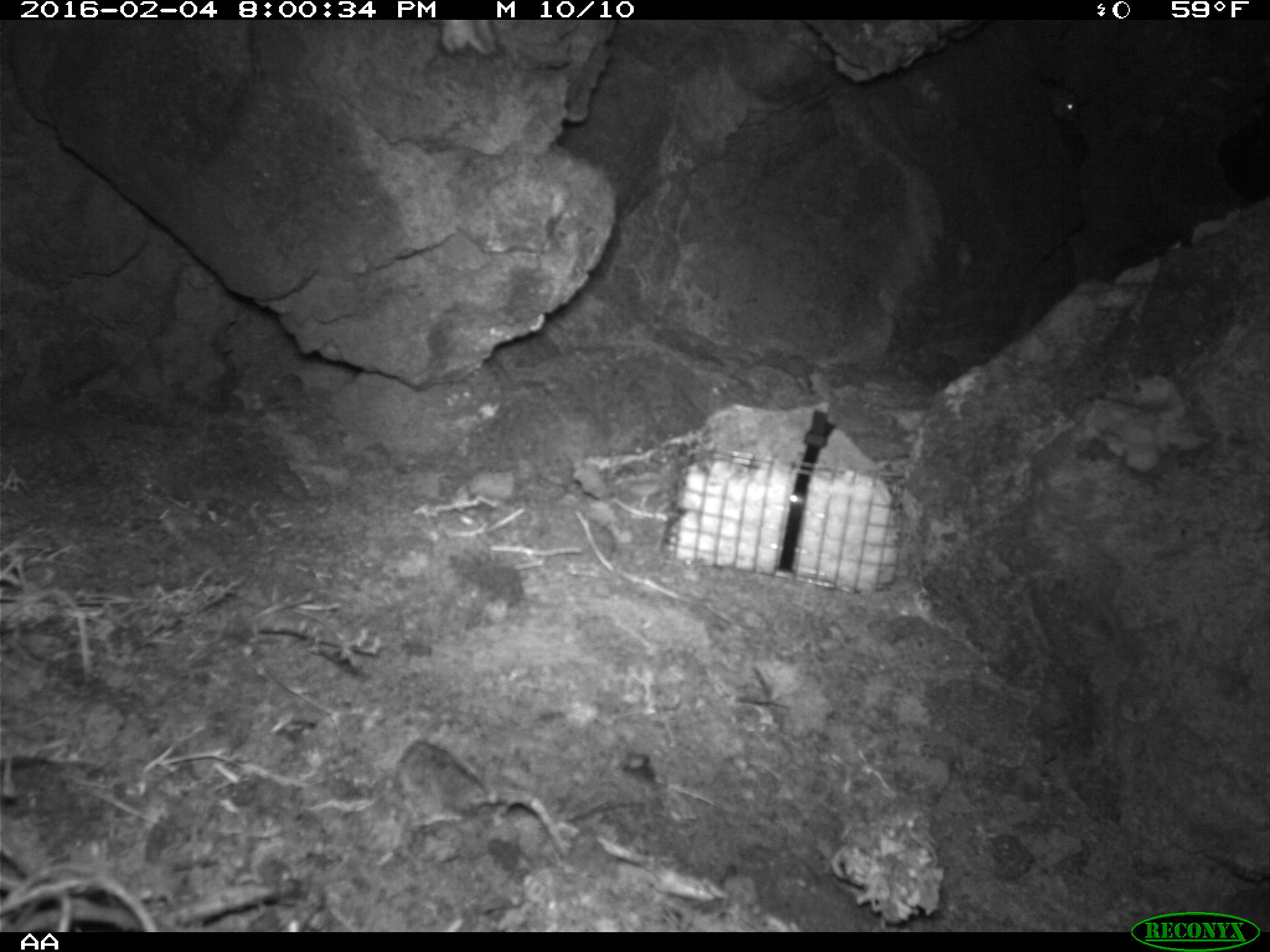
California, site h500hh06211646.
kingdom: Animalia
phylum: Chordata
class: Mammalia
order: Rodentia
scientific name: Rodentia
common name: rodent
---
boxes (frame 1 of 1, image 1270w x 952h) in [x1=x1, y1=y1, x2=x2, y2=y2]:
rodent: [x1=1039, y1=79, x2=1080, y2=121]